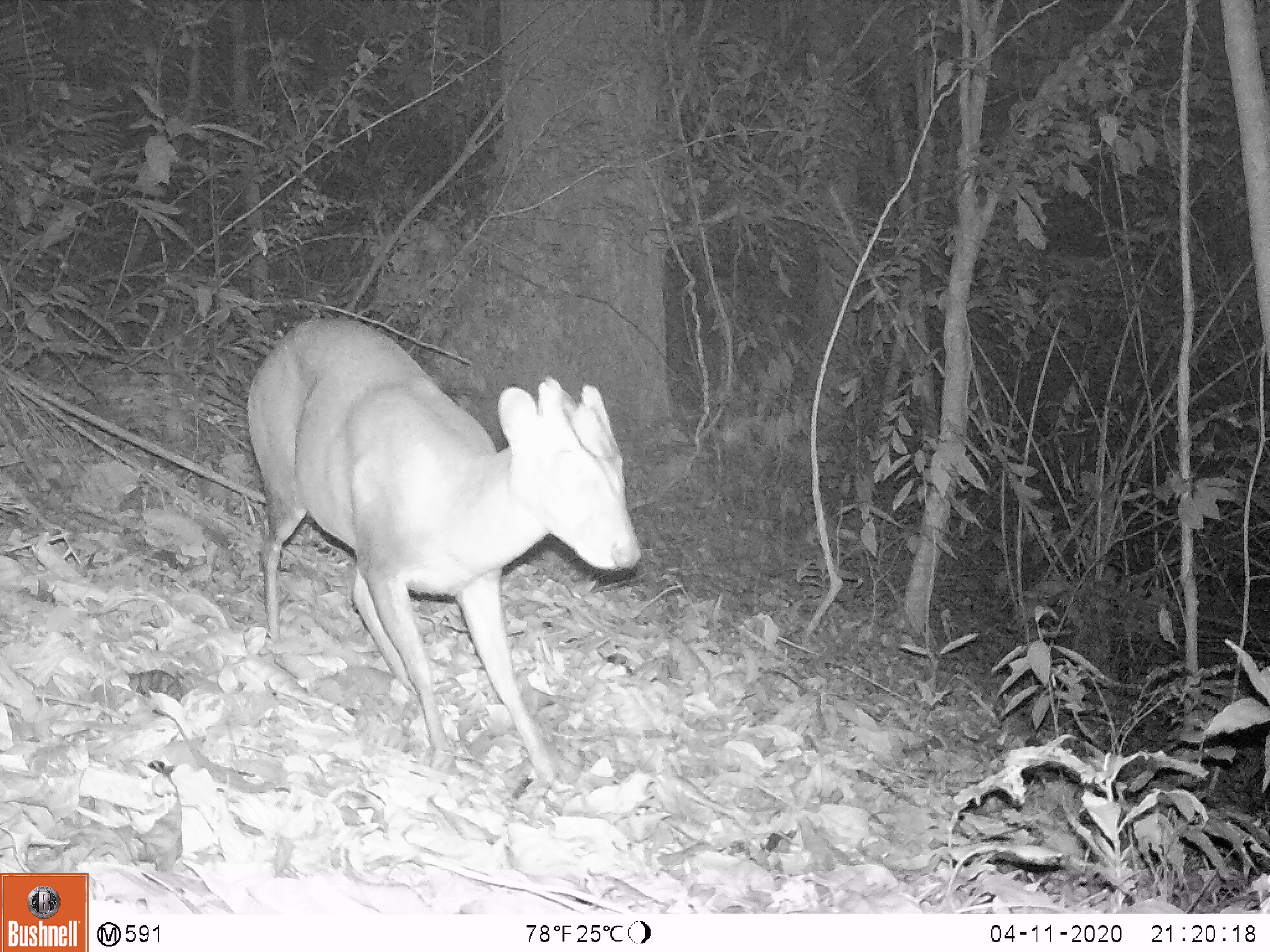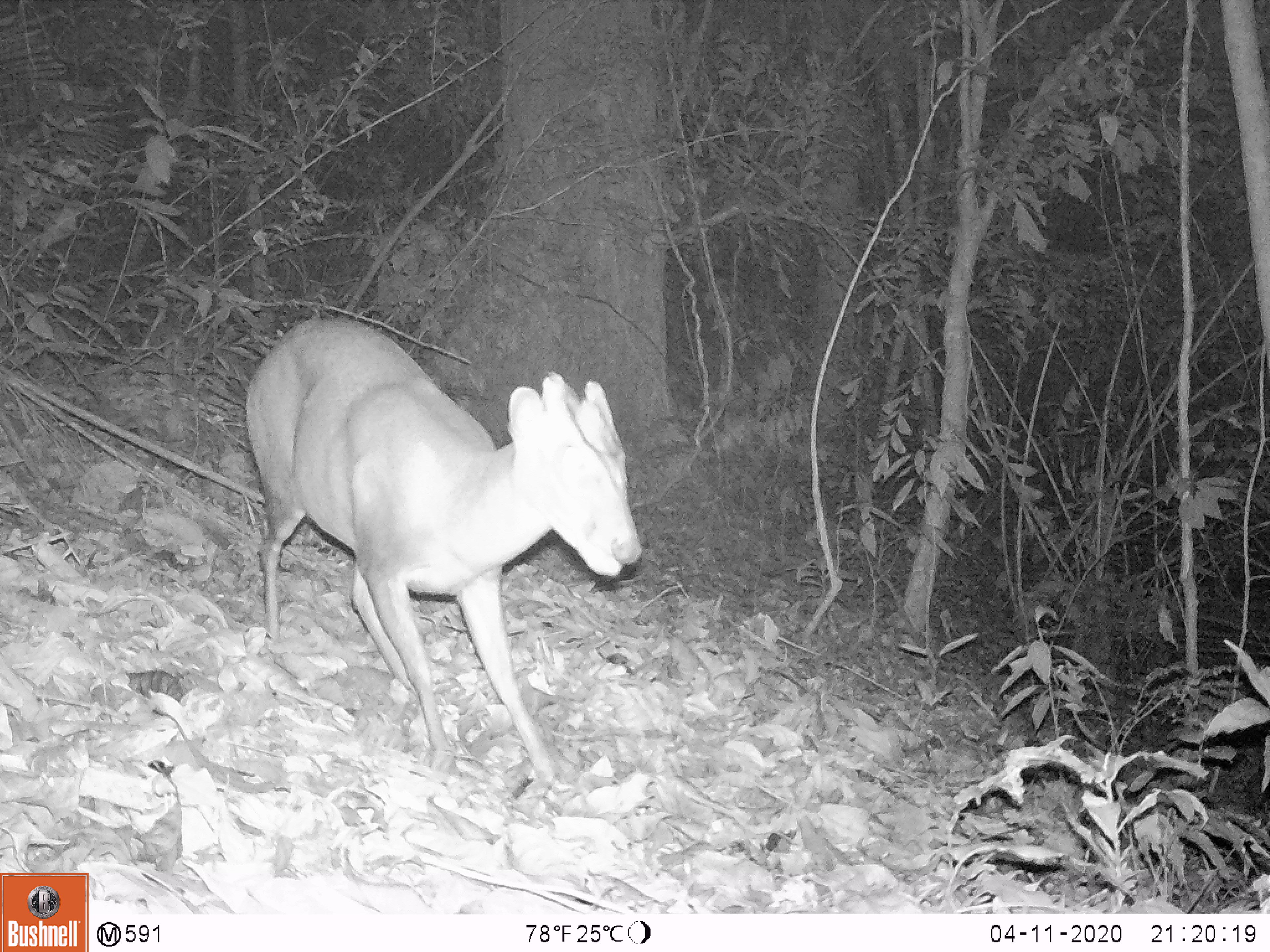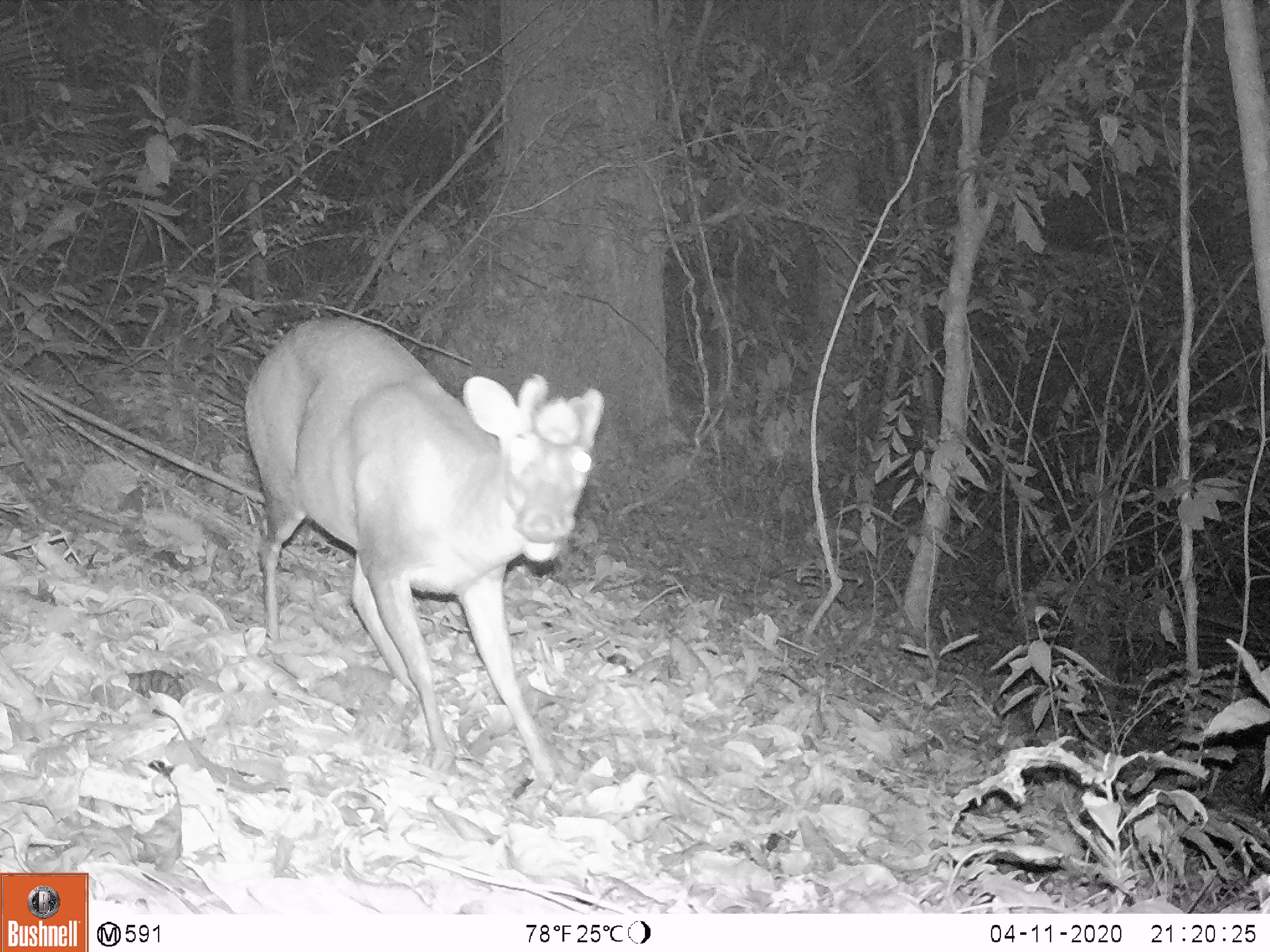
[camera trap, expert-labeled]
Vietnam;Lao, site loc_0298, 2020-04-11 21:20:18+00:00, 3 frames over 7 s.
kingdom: Animalia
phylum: Chordata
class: Mammalia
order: Artiodactyla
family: Cervidae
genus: Muntiacus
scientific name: Muntiacus rooseveltorum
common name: roosevelt's muntjac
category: roosevelts muntjac group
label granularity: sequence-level